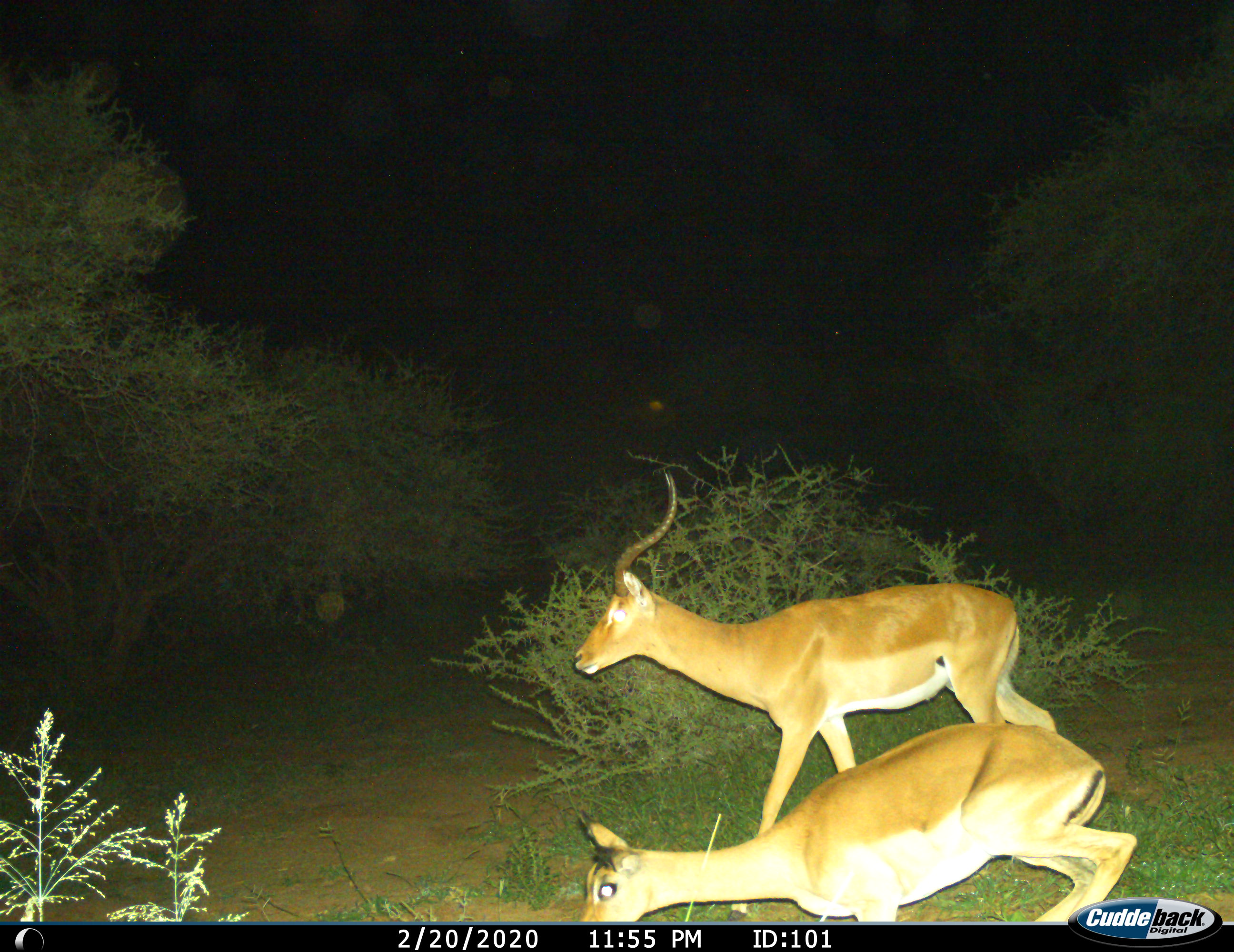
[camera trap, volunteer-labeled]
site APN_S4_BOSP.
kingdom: Animalia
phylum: Chordata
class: Mammalia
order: Artiodactyla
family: Bovidae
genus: Aepyceros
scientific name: Aepyceros melampus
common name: impala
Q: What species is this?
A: Impala (Aepyceros melampus).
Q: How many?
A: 2.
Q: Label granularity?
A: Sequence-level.